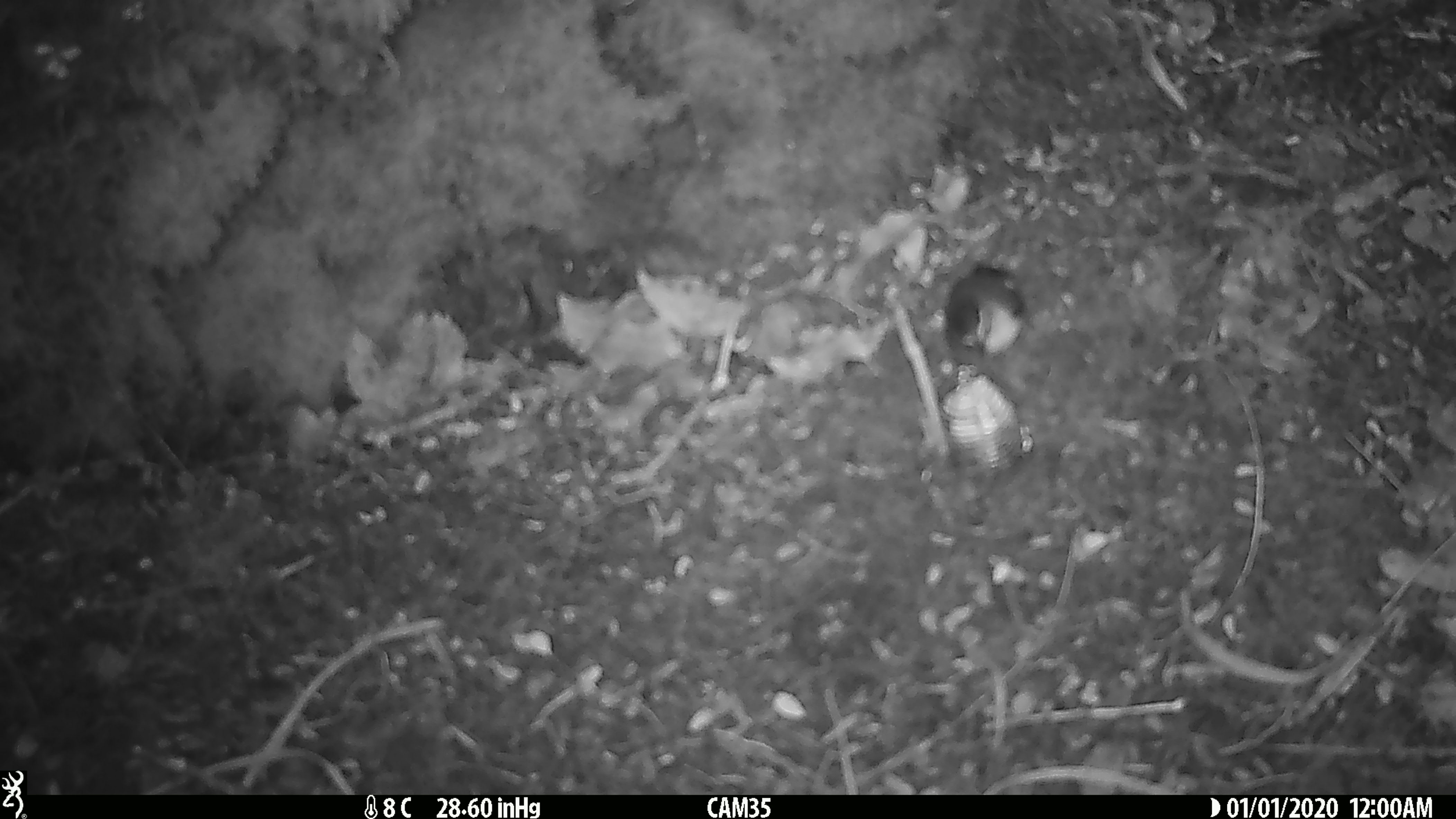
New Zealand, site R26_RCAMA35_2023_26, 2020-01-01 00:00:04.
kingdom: Animalia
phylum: Chordata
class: Aves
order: Passeriformes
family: Acanthisittidae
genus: Acanthisitta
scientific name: Acanthisitta chloris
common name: rifleman